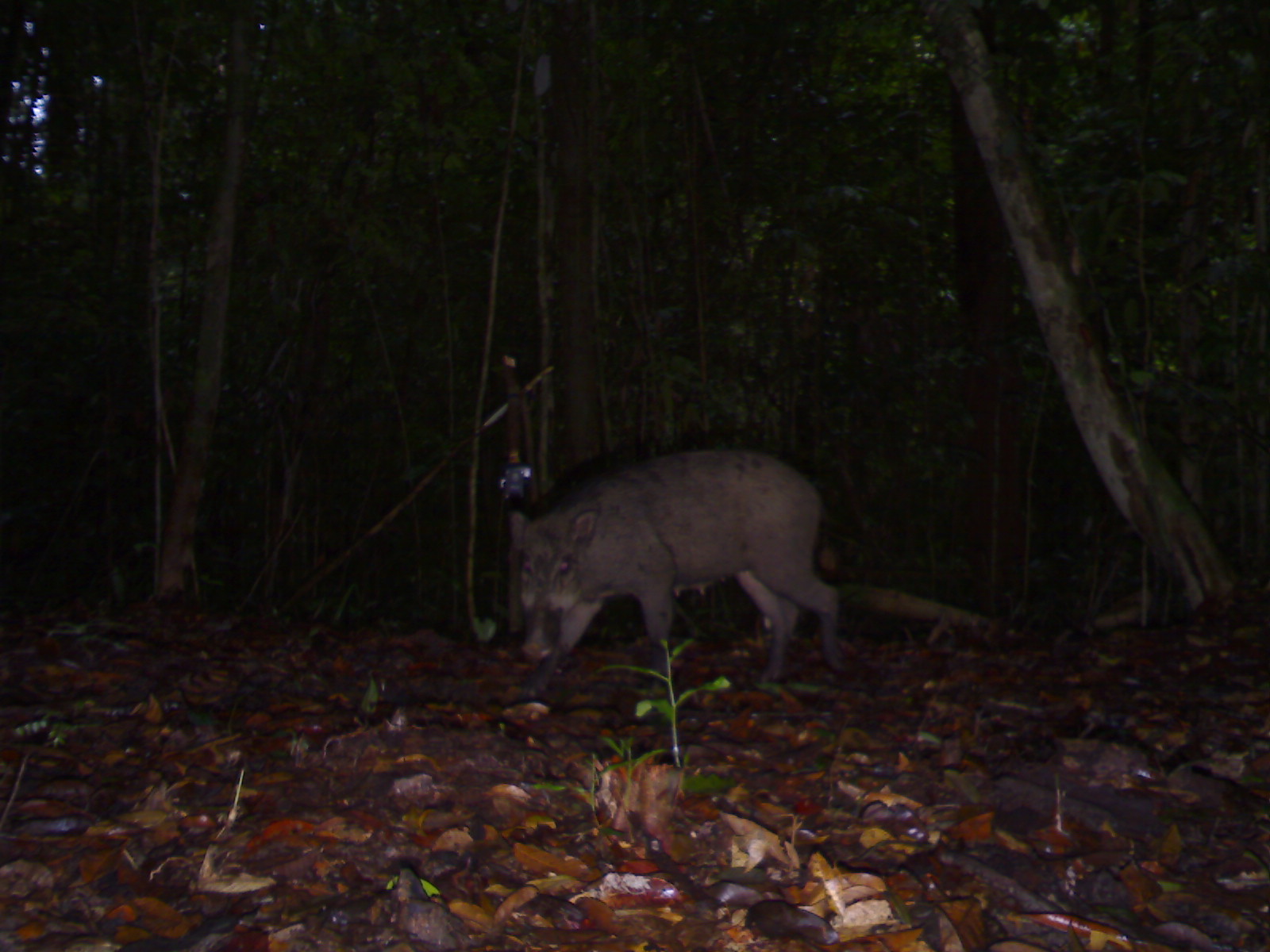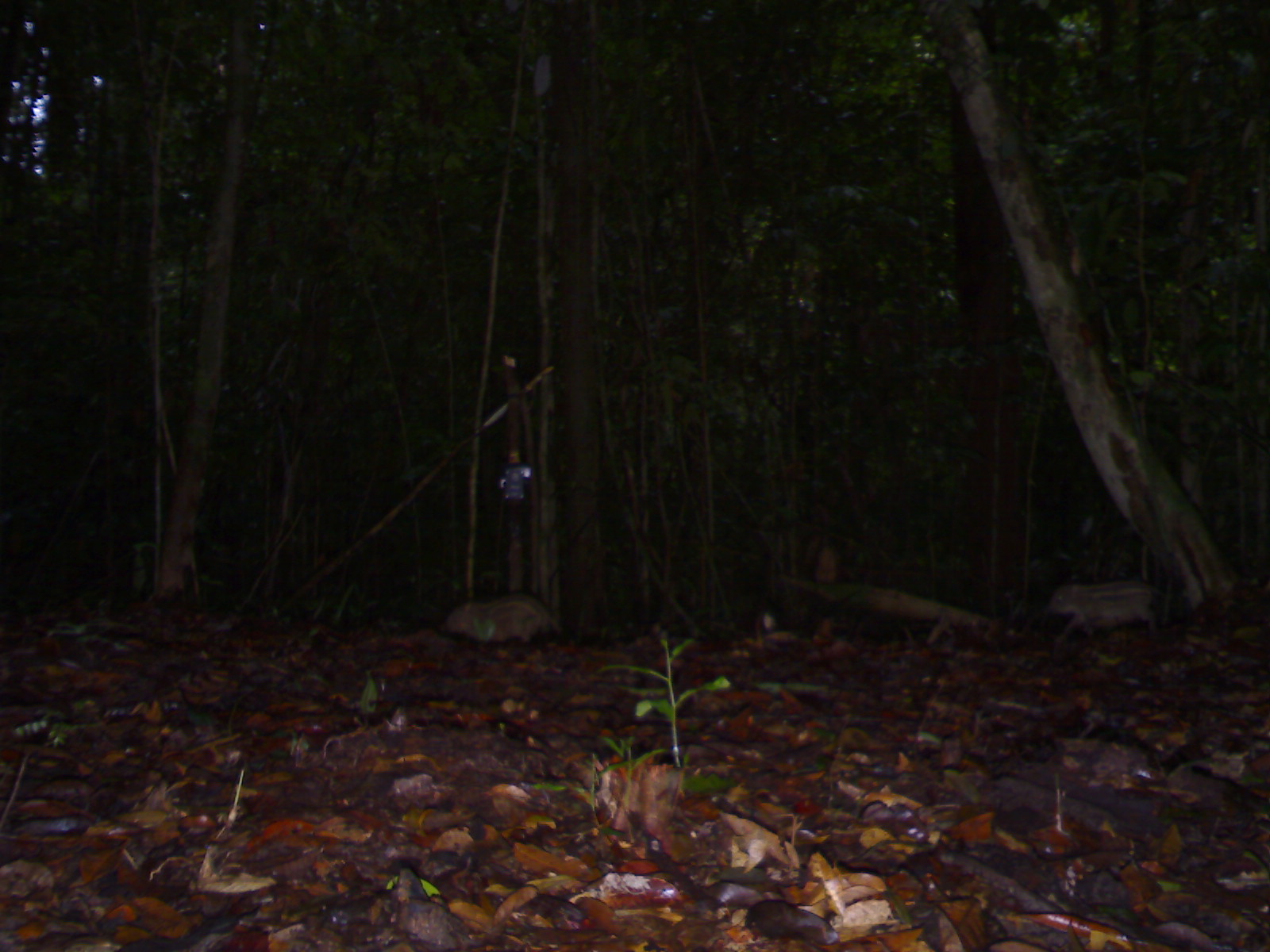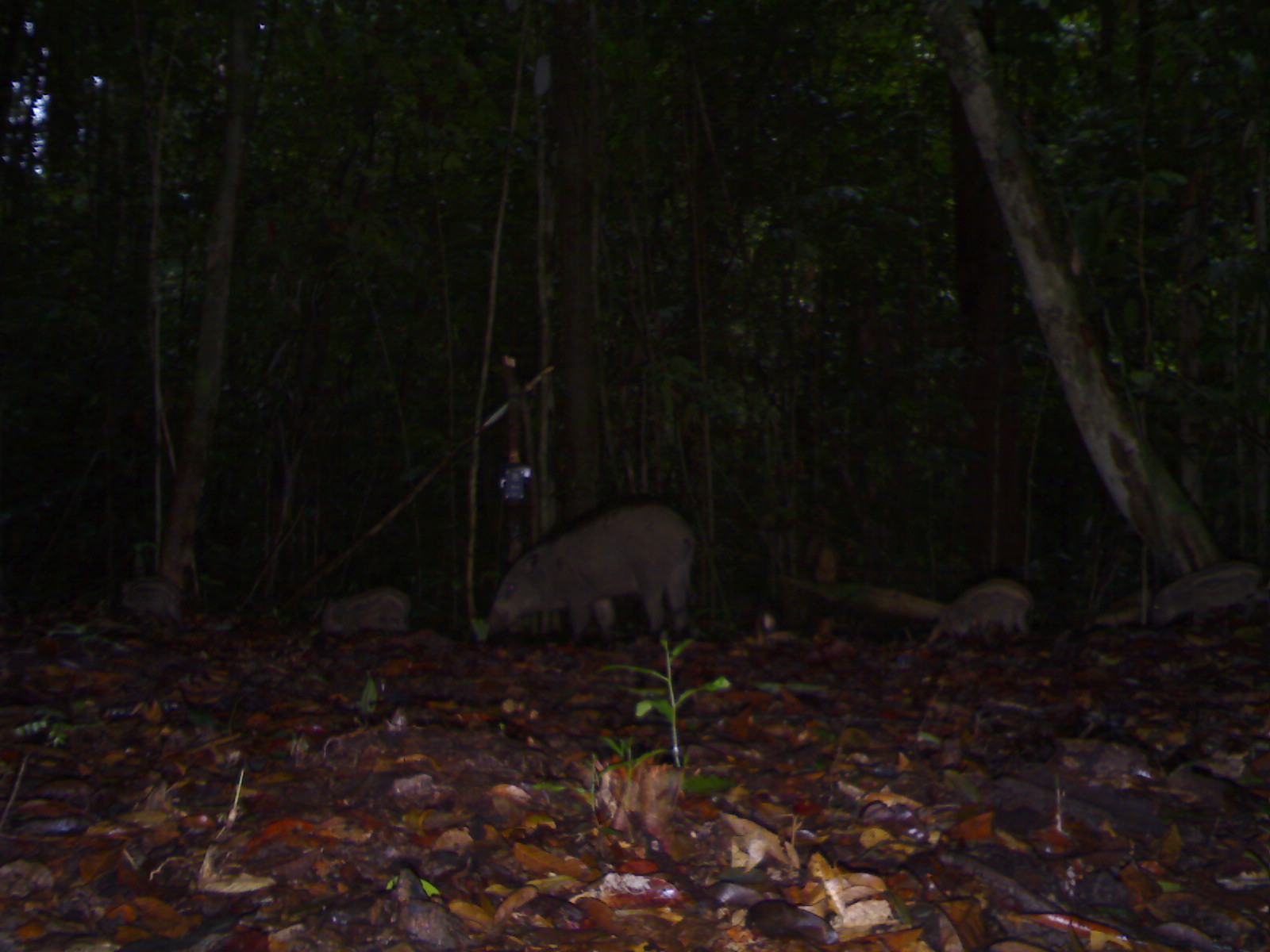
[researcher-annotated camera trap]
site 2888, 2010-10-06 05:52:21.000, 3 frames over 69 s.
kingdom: Animalia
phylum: Chordata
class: Mammalia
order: Artiodactyla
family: Suidae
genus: Sus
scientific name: Sus scrofa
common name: wild boar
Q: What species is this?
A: Sus scrofa (wild boar).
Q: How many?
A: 1.